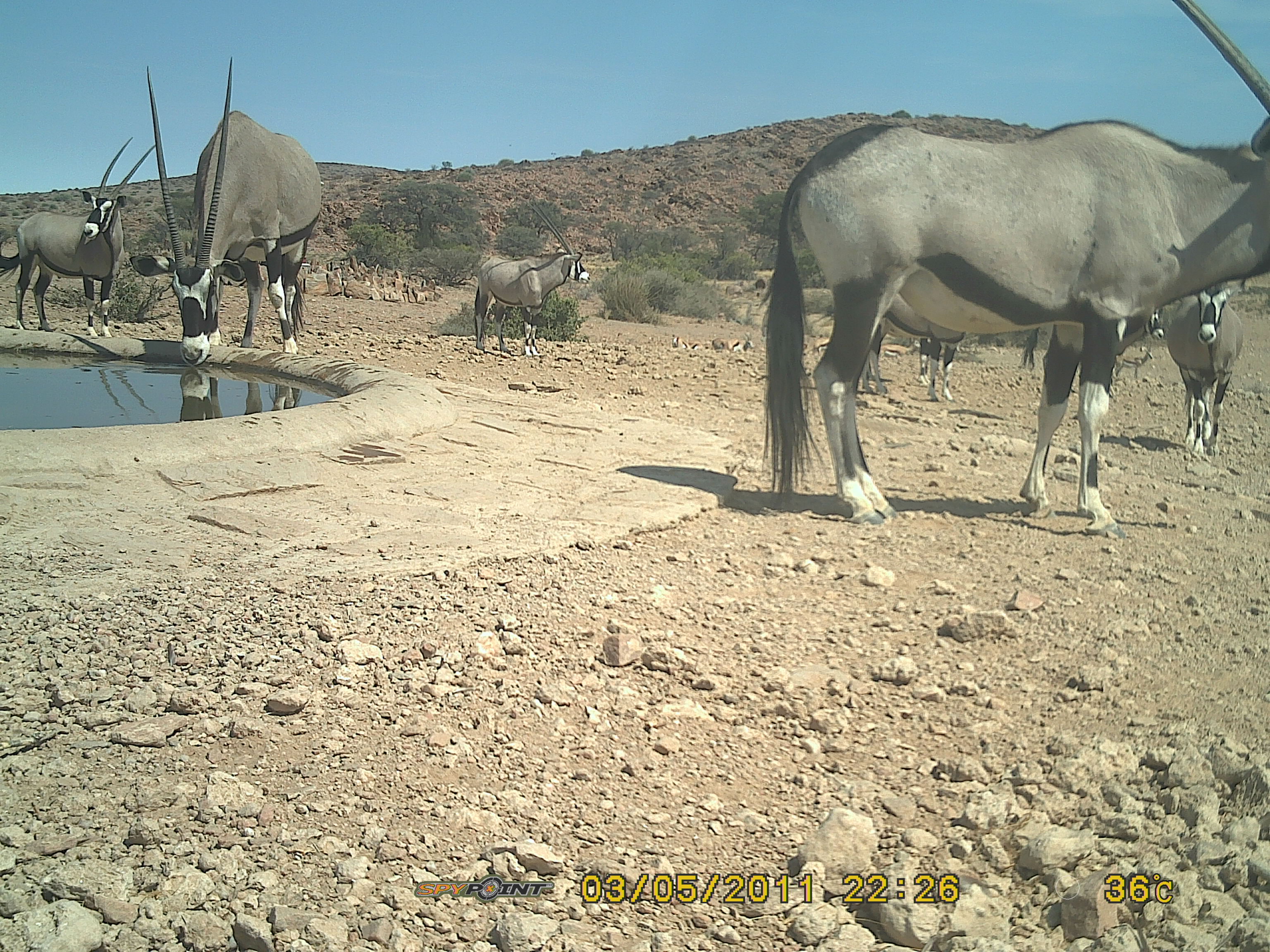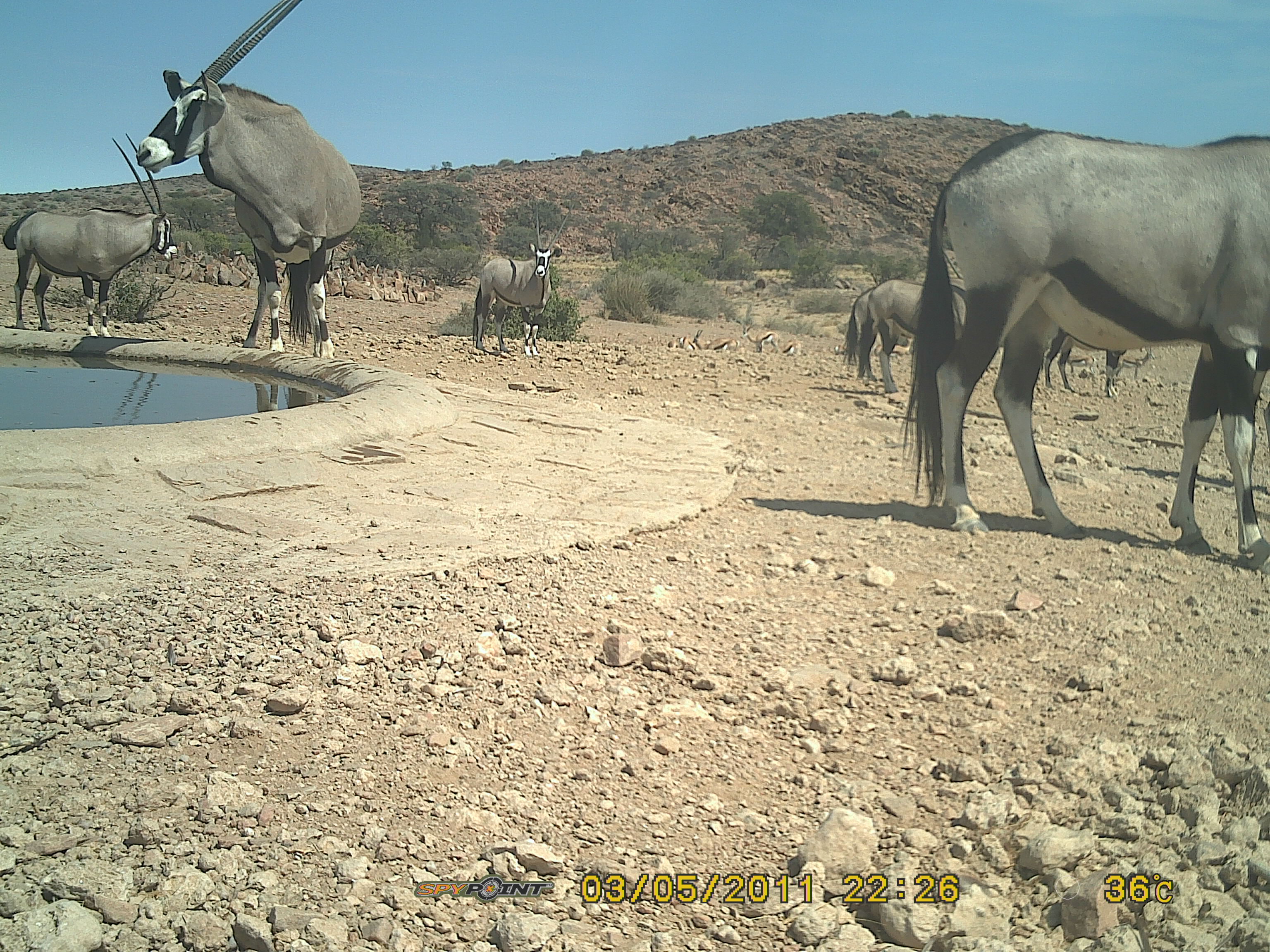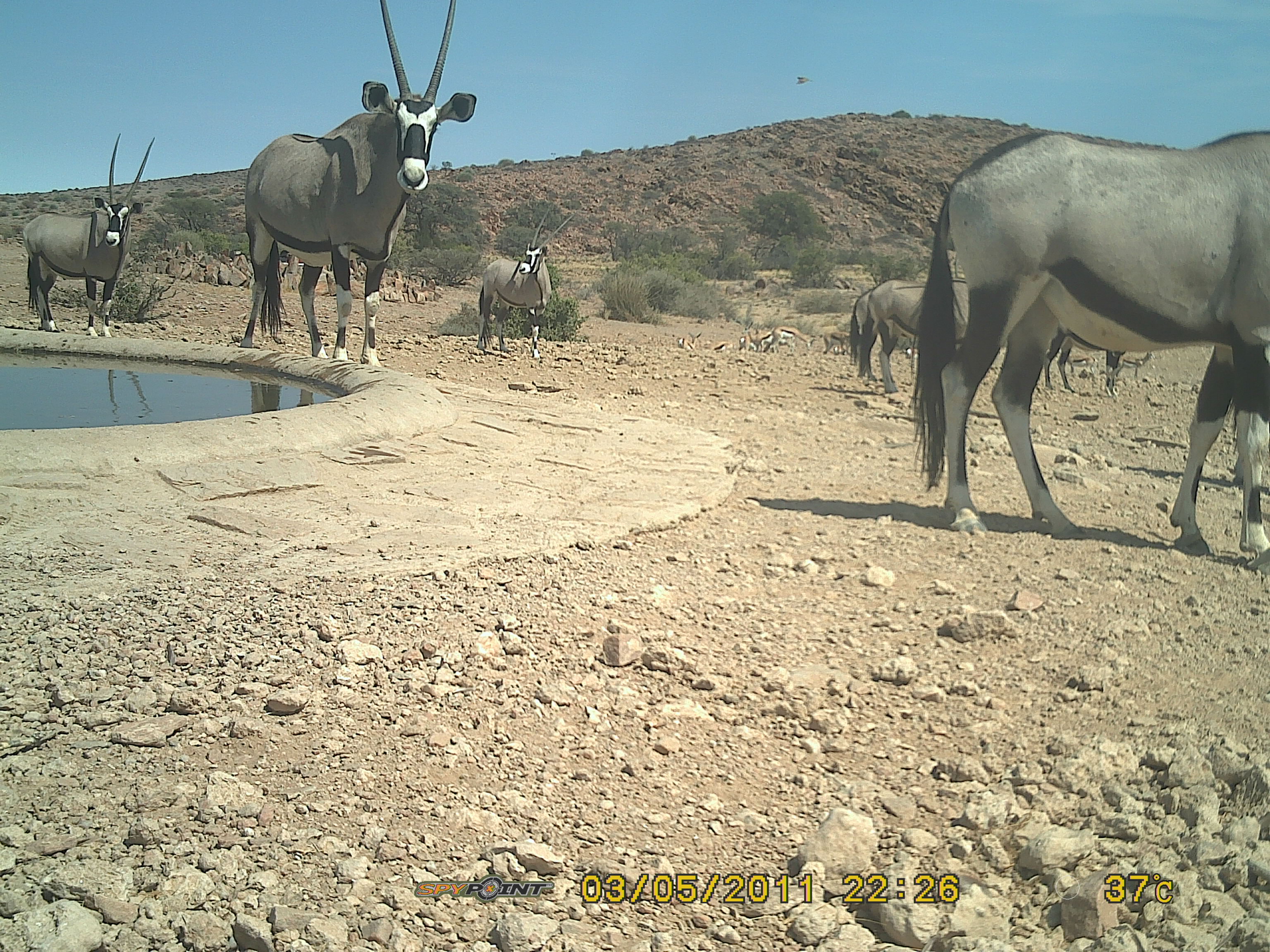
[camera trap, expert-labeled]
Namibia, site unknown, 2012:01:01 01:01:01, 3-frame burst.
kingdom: Animalia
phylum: Chordata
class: Mammalia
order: Artiodactyla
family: Bovidae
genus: Oryx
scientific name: Oryx gazella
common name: gemsbok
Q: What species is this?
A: Oryx gazella (gemsbok).